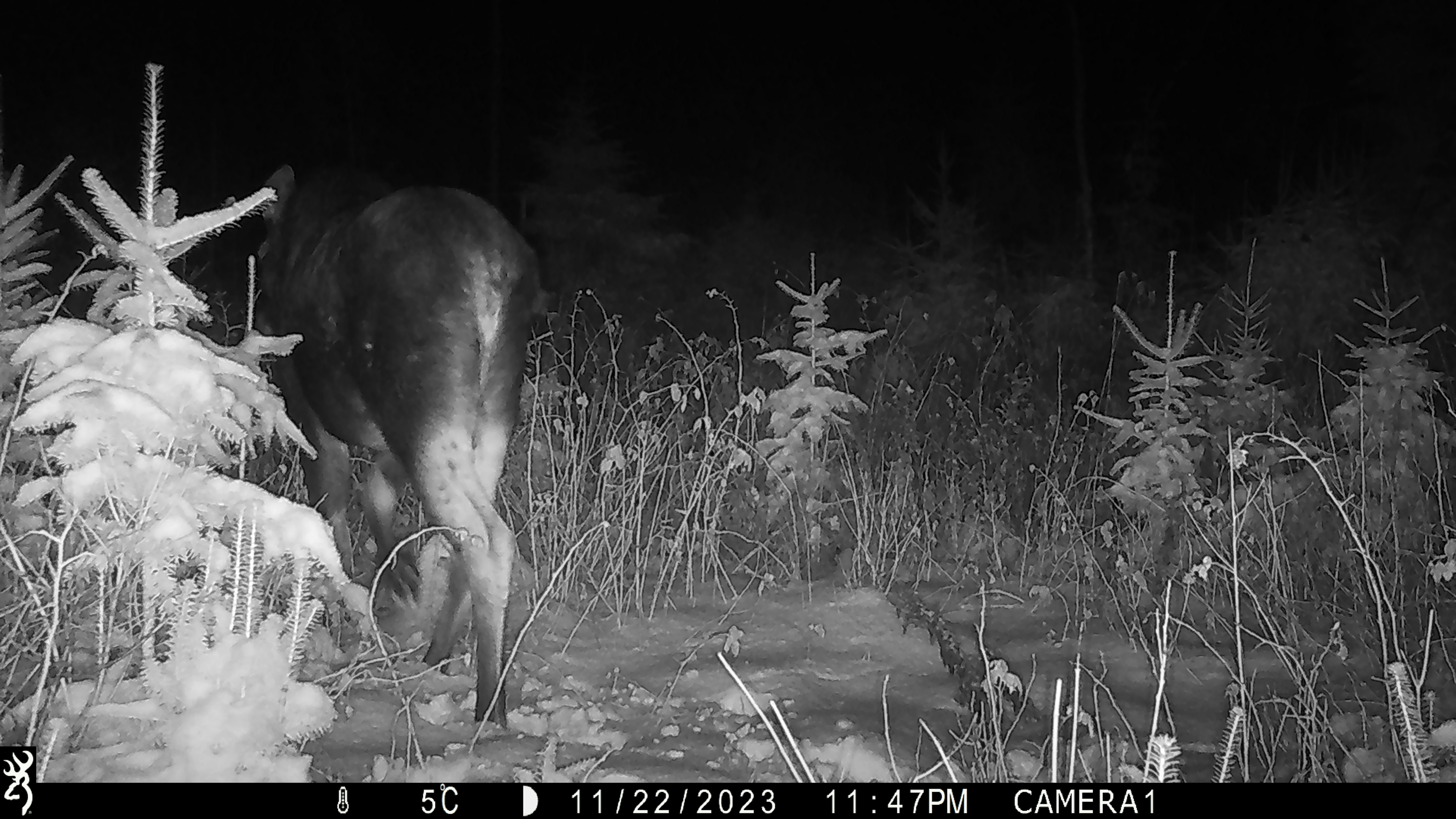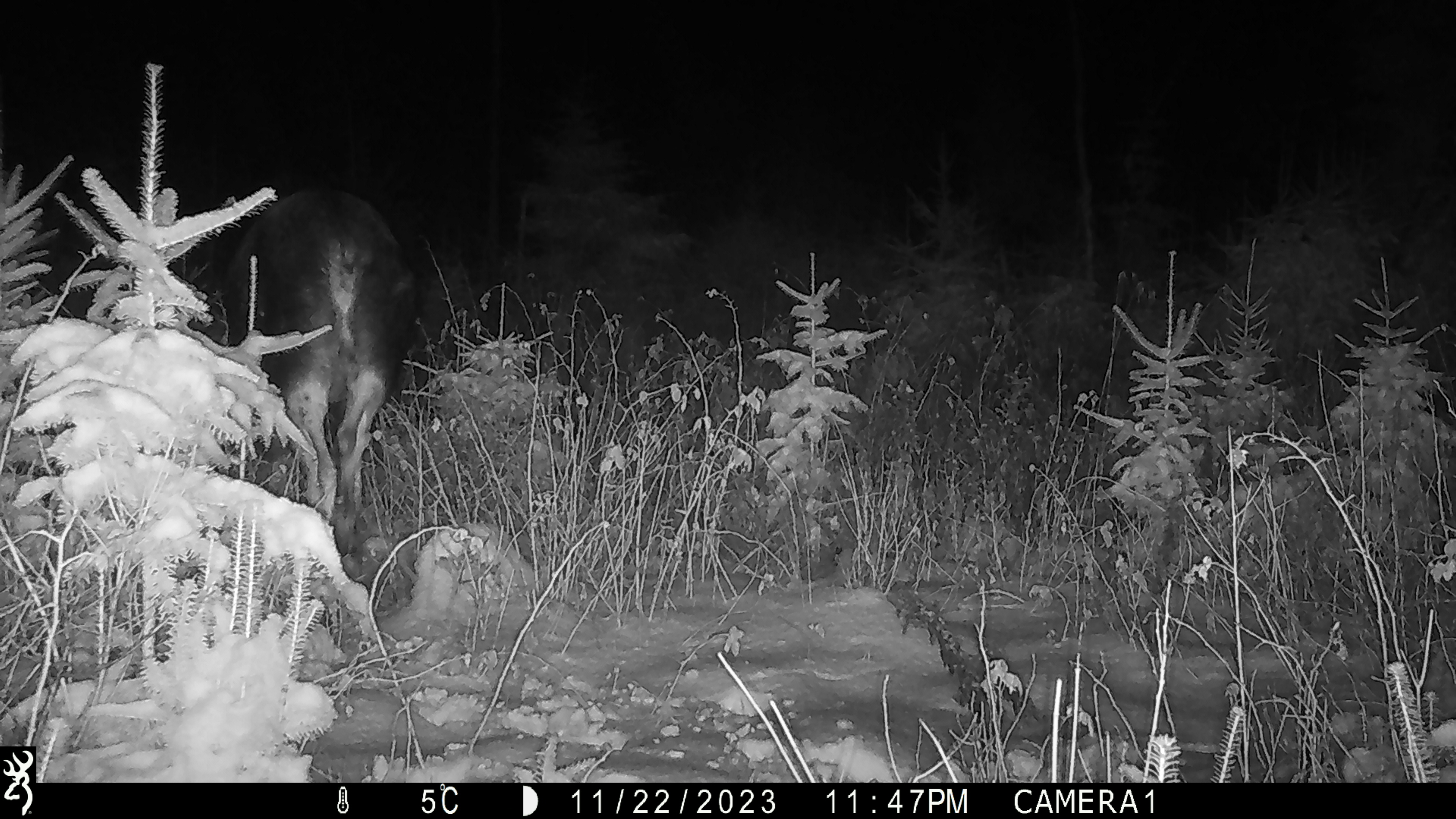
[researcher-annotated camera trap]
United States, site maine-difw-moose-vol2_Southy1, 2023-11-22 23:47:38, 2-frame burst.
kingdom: Animalia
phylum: Chordata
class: Mammalia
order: Artiodactyla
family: Cervidae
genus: Alces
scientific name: Alces alces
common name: moose